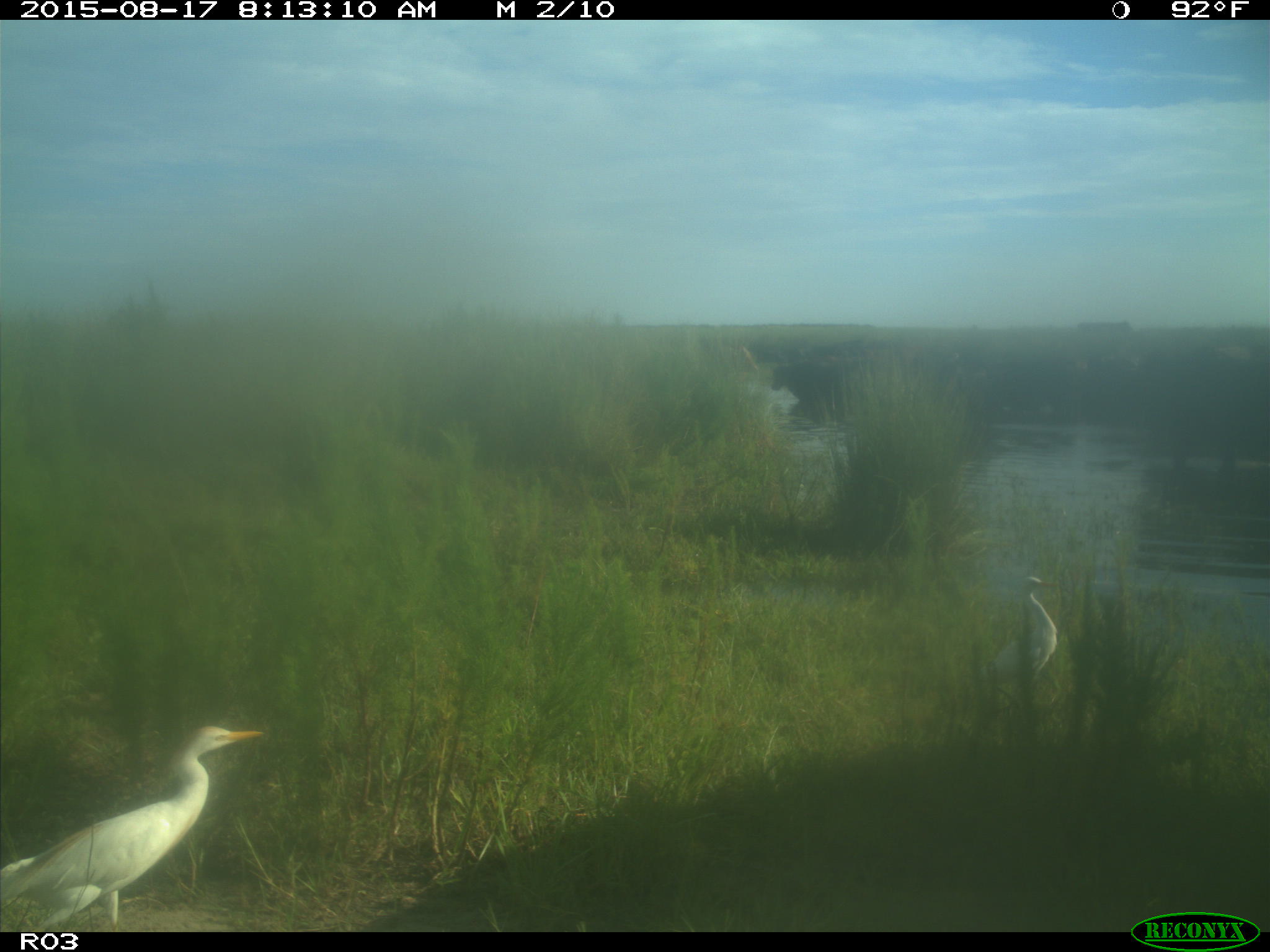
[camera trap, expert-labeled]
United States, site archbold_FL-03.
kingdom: Animalia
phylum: Chordata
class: Mammalia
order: Artiodactyla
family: Bovidae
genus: Bos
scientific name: Bos taurus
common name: domestic cow